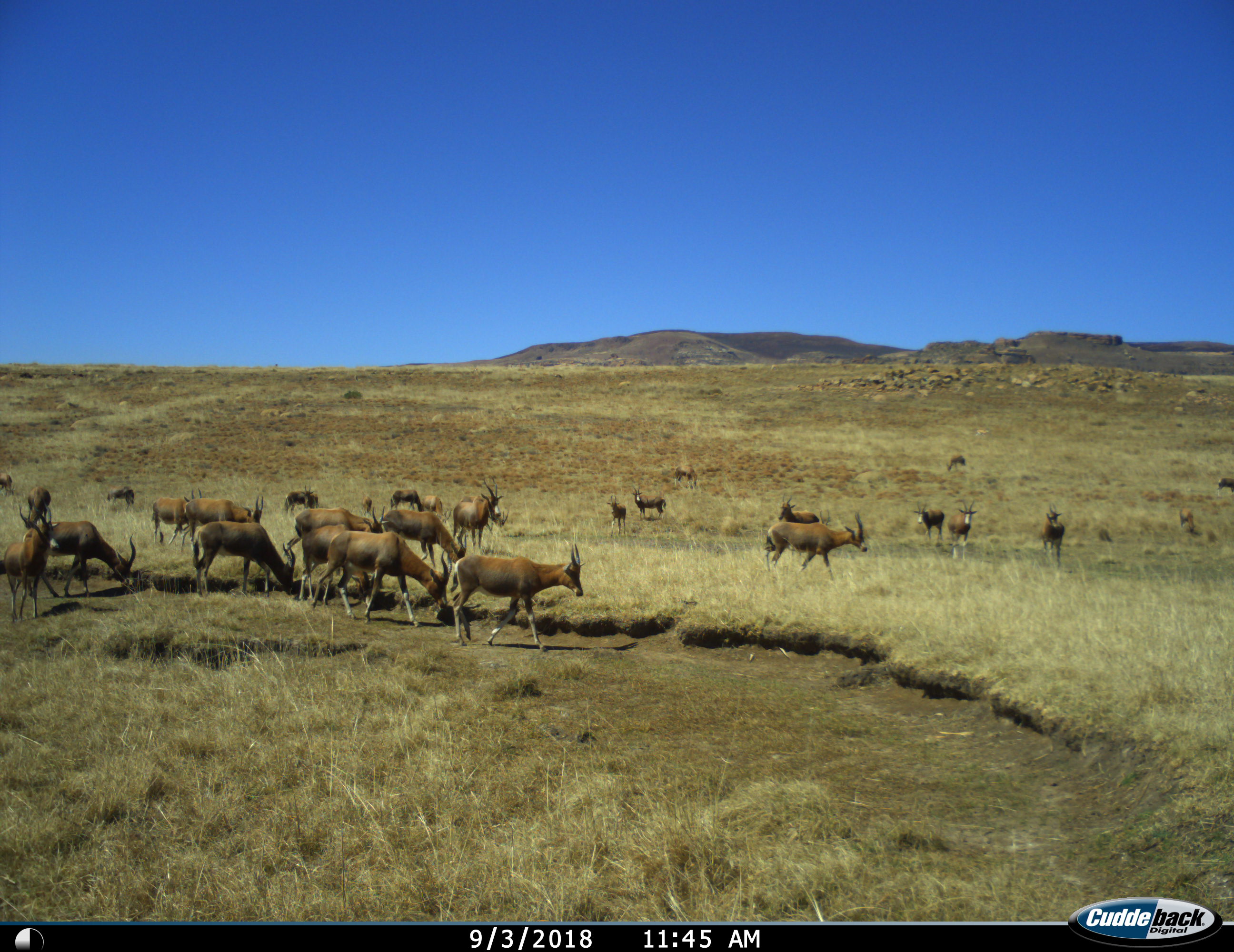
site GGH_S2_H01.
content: unidentified animal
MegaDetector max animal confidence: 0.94